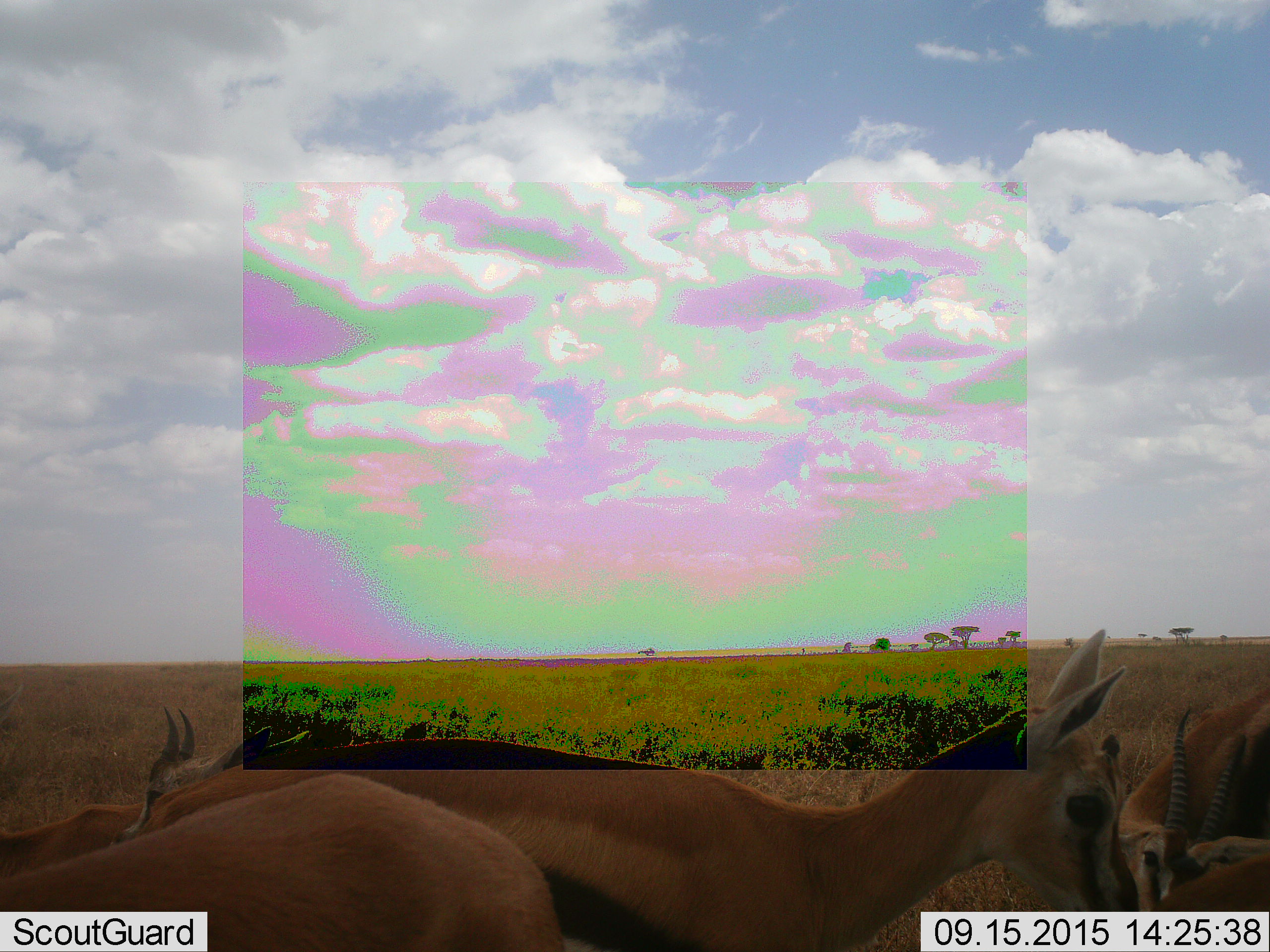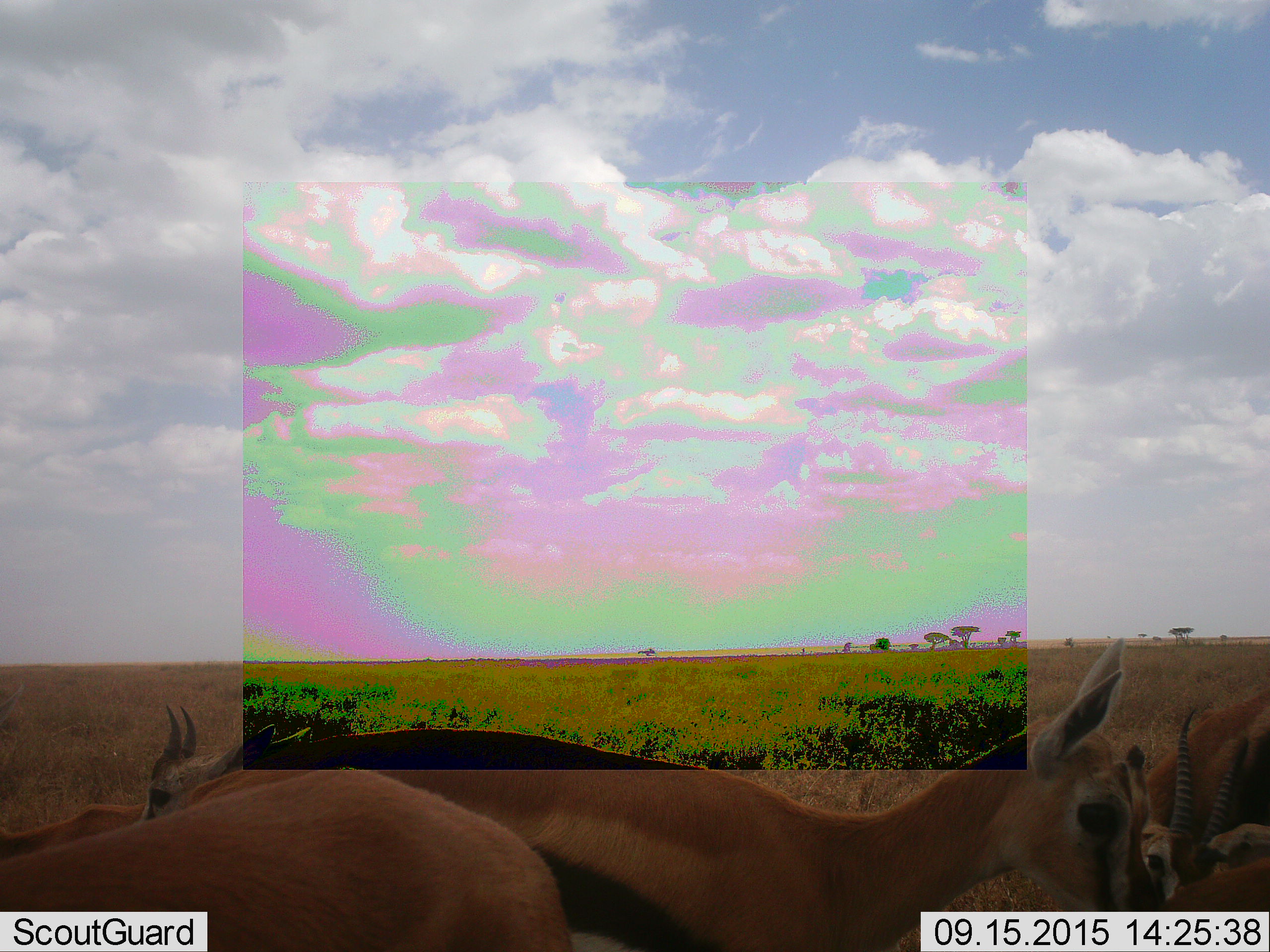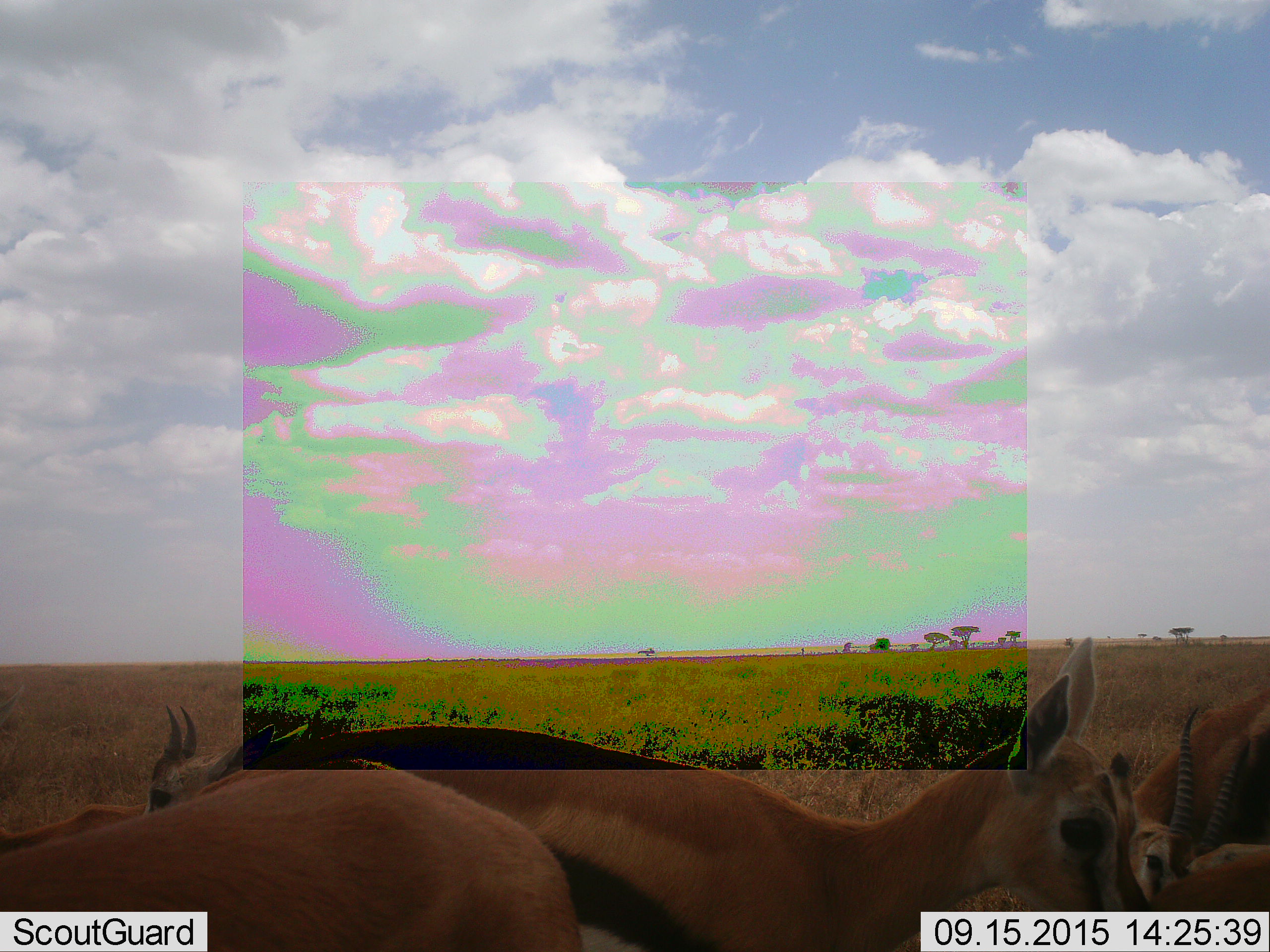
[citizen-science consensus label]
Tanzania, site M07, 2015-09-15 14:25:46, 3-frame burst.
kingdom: Animalia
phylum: Chordata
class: Mammalia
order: Artiodactyla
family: Bovidae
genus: Eudorcas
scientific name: Eudorcas thomsonii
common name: thomson's gazelle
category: gazellethomsons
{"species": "gazellethomsons (thomson's gazelle) (Eudorcas thomsonii)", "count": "5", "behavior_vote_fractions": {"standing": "71%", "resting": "0%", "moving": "14%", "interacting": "29%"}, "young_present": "29%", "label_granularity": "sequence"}